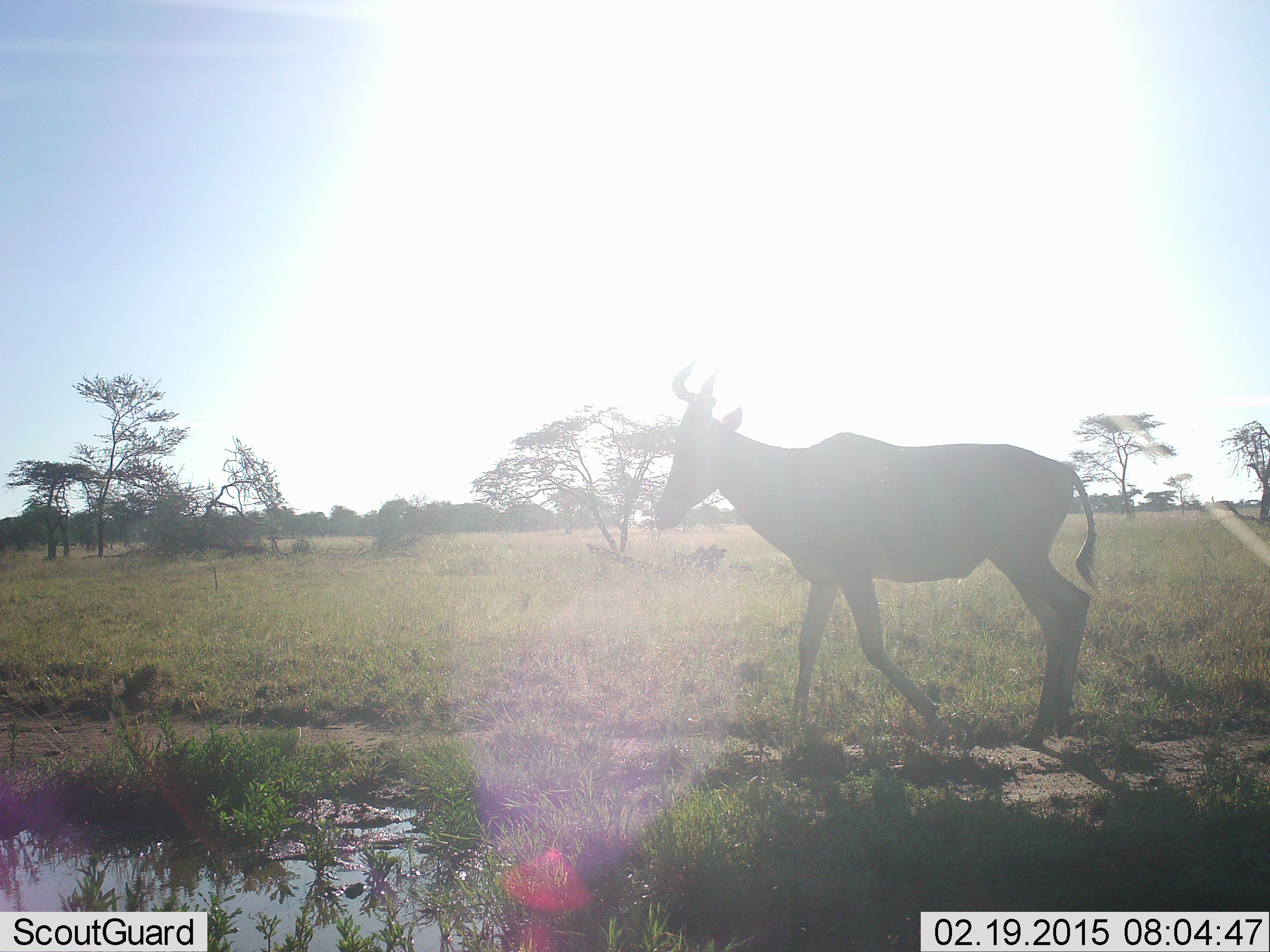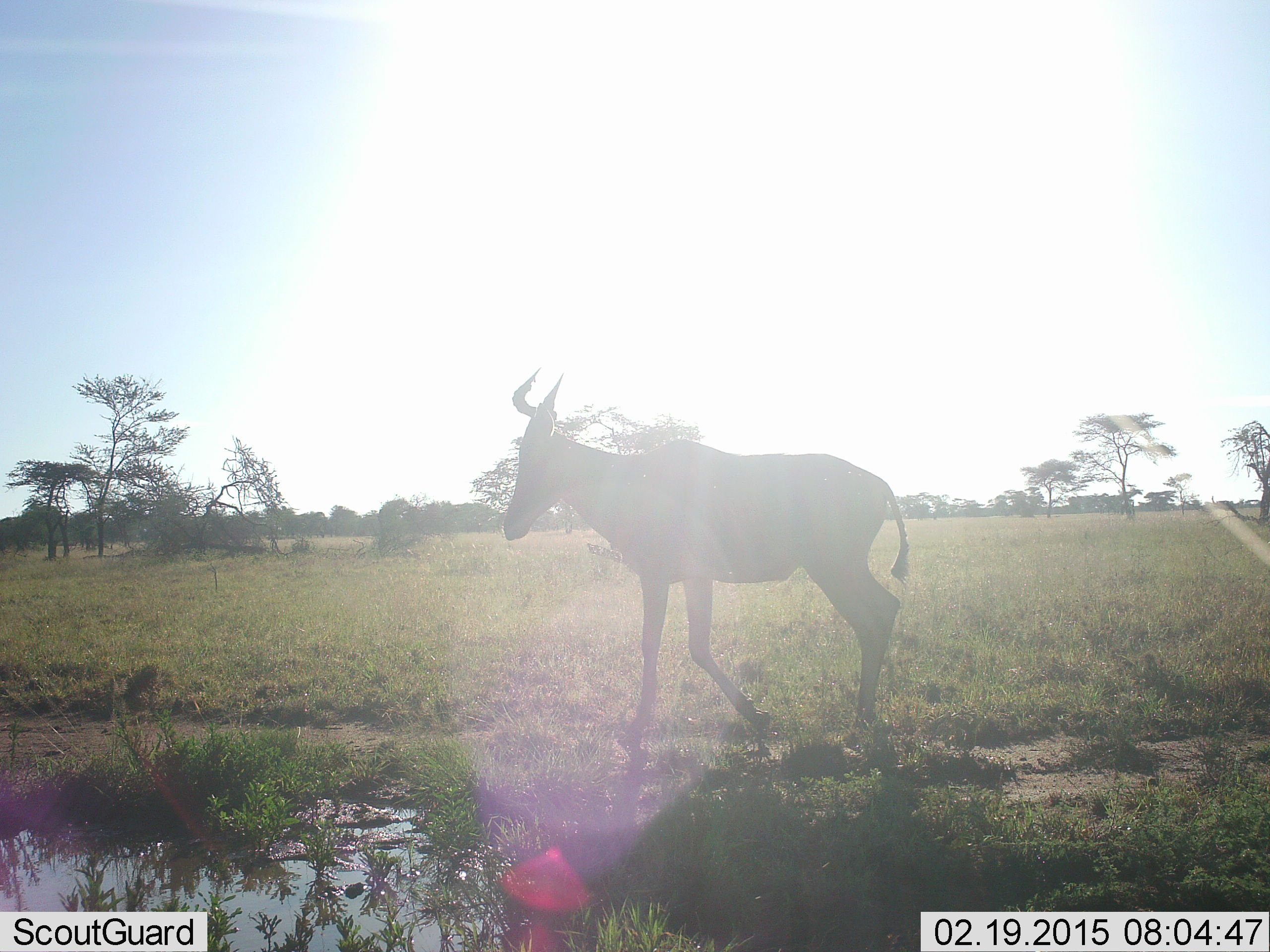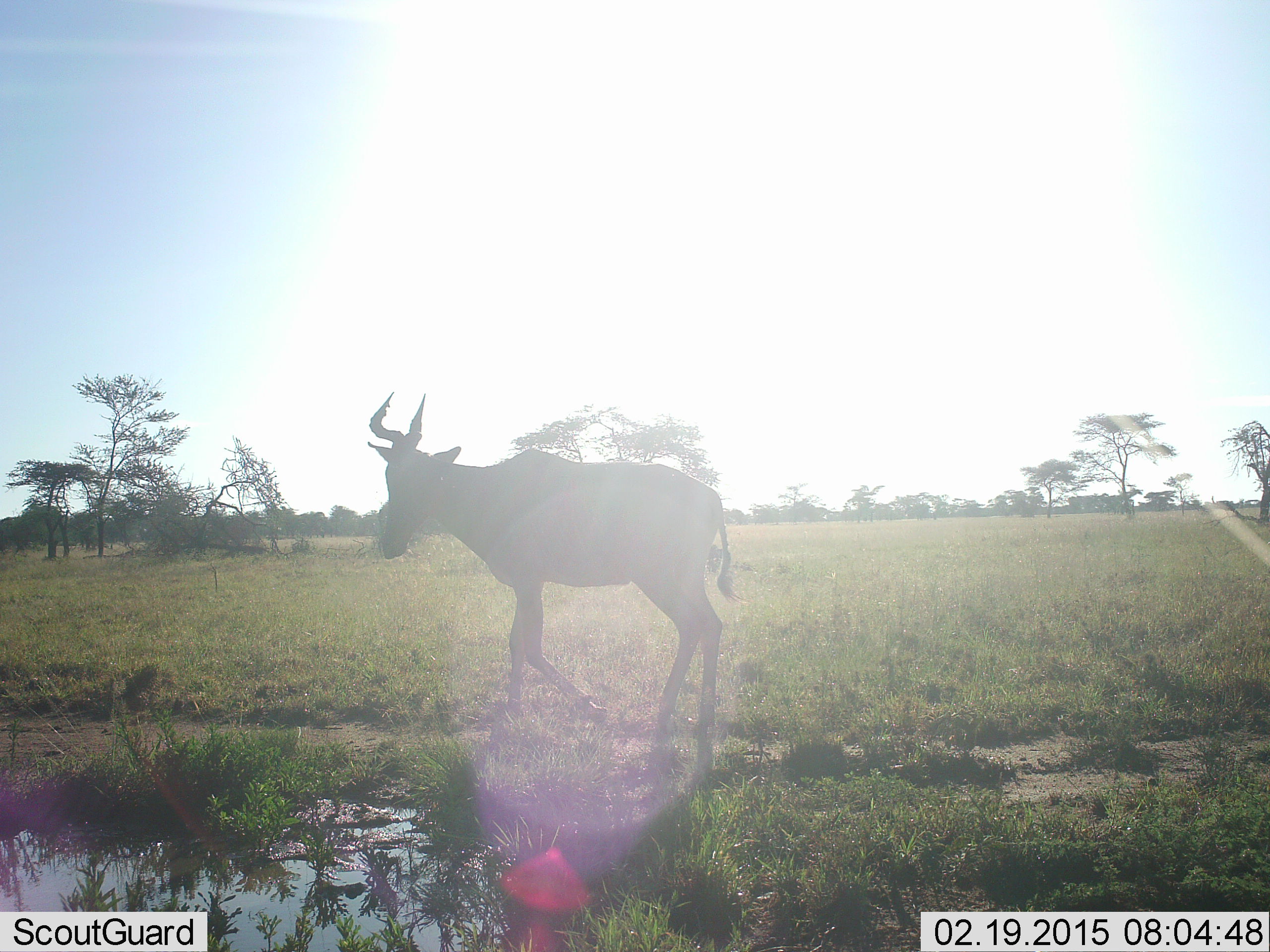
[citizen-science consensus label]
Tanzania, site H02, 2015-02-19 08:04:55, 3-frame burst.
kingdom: Animalia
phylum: Chordata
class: Mammalia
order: Artiodactyla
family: Bovidae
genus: Alcelaphus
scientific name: Alcelaphus buselaphus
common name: hartebeest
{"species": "hartebeest (Alcelaphus buselaphus)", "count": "1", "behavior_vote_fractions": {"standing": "0%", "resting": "0%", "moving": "100%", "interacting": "0%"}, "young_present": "0%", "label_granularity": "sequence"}